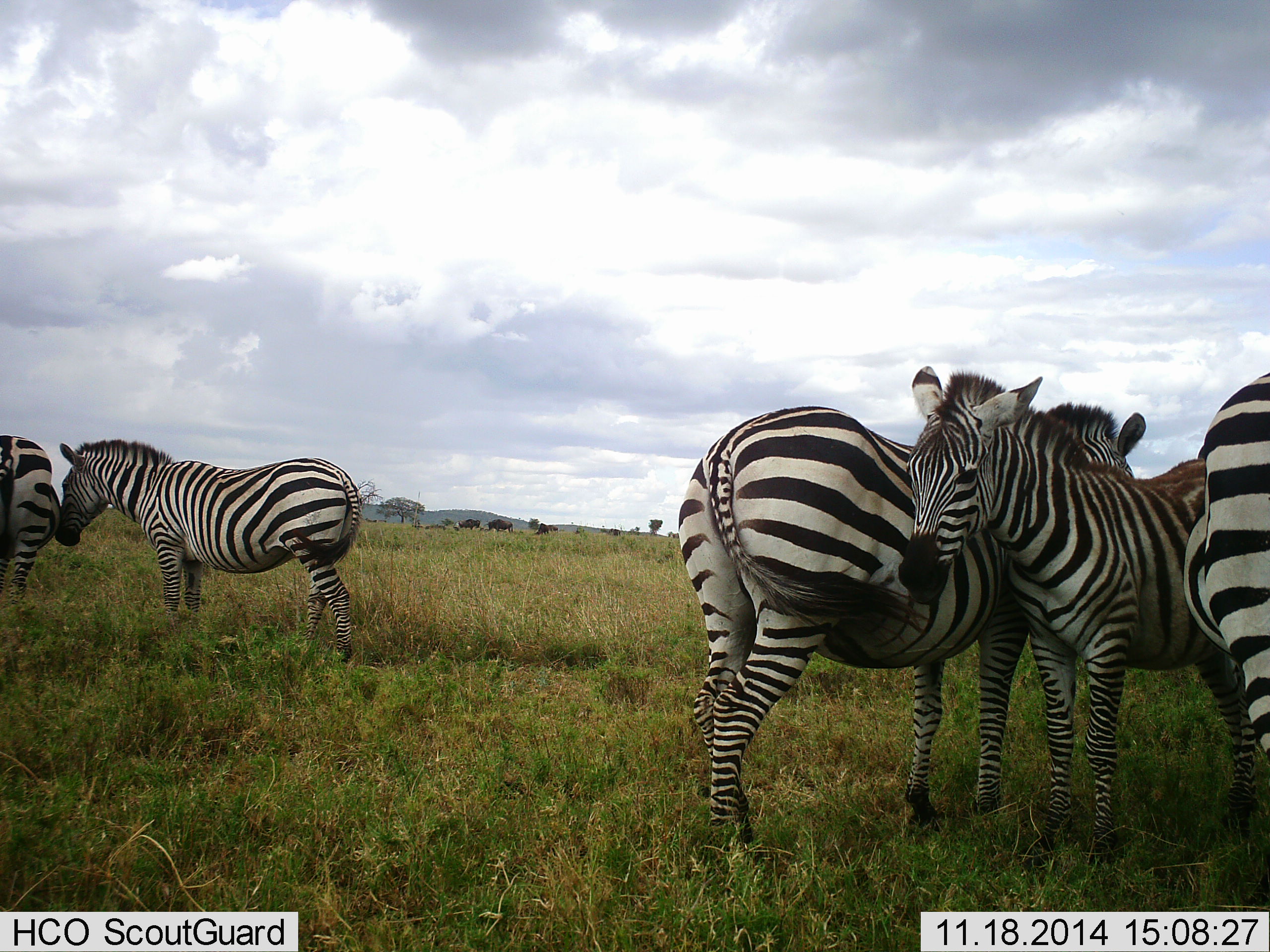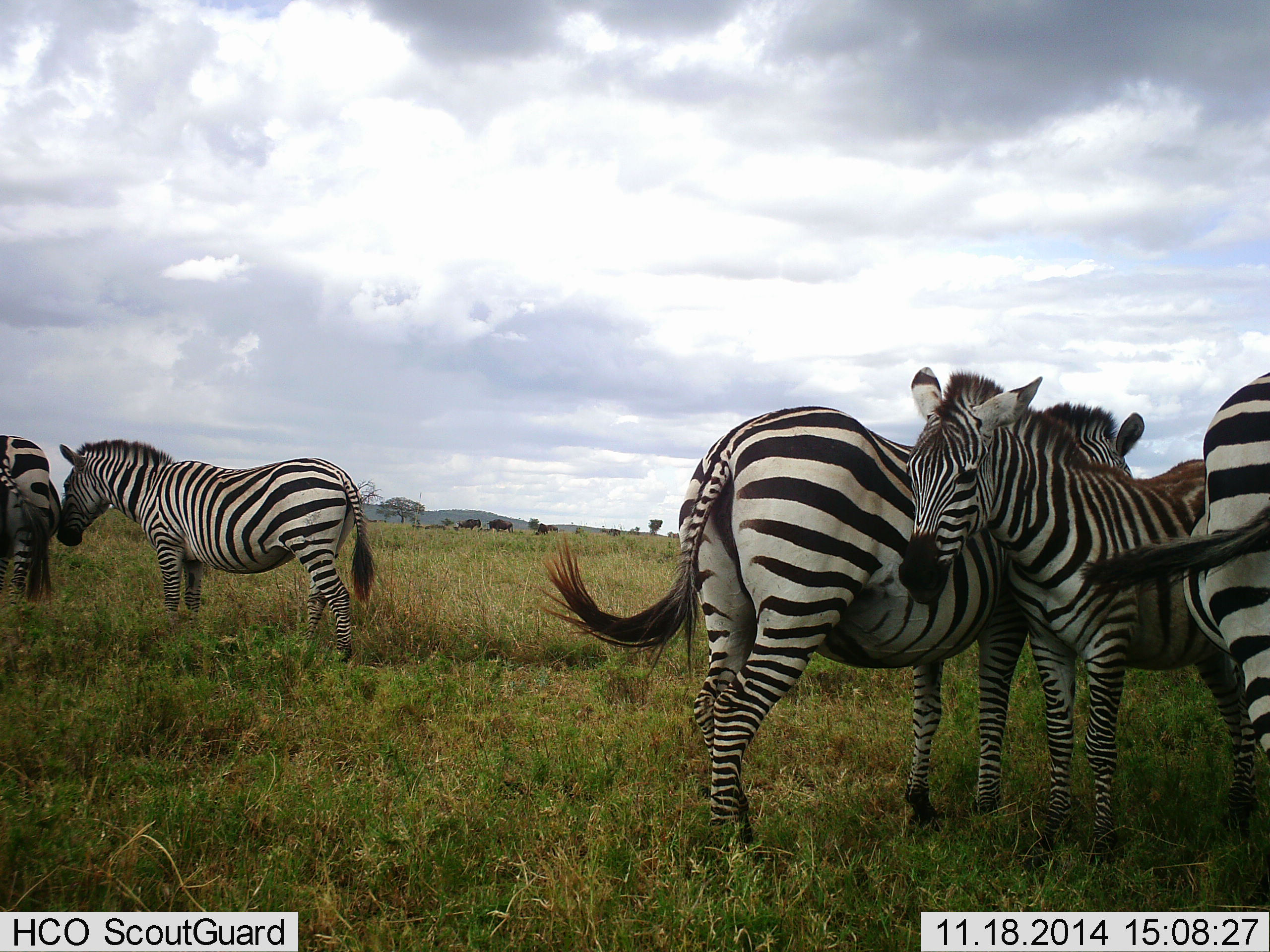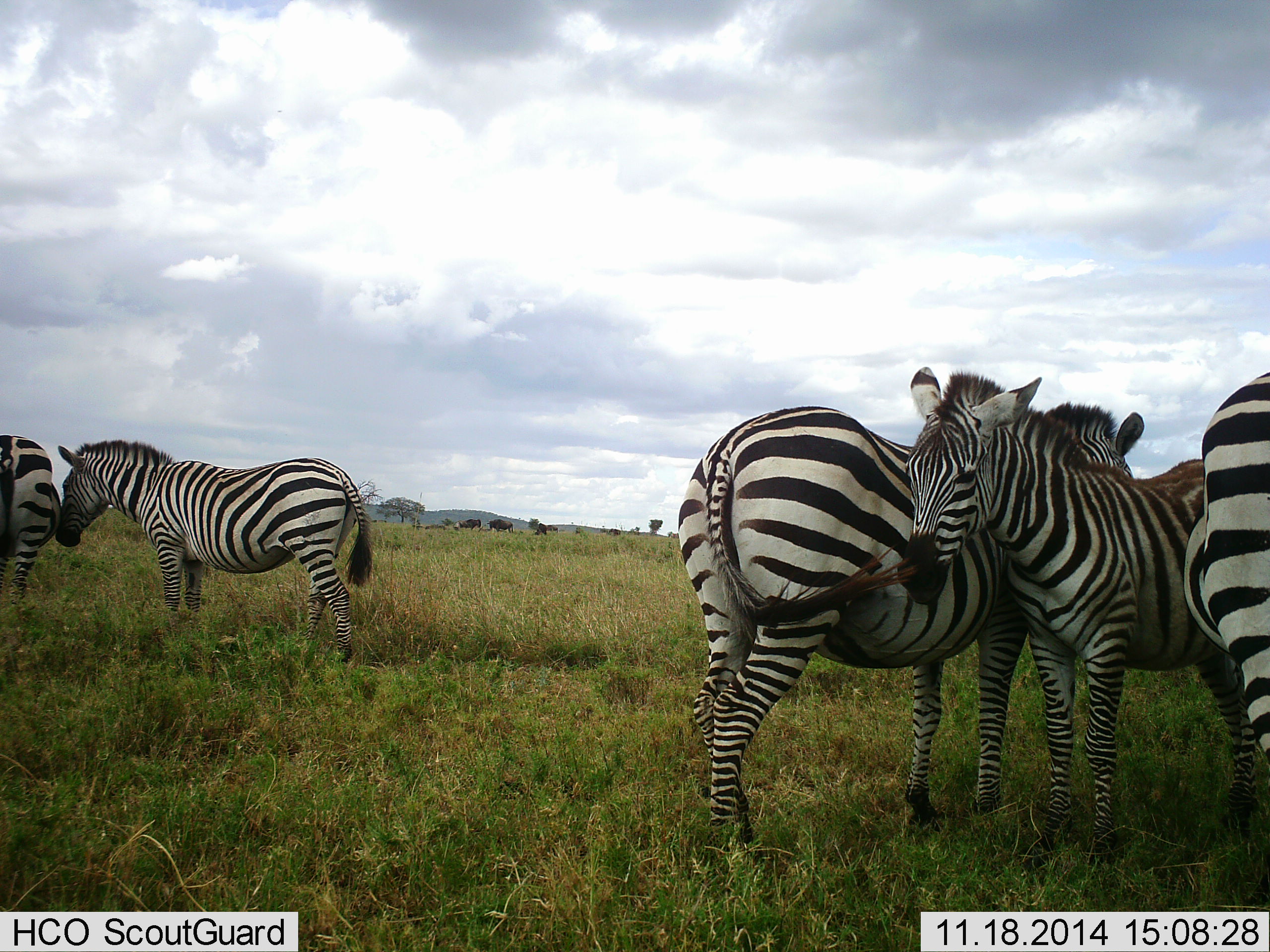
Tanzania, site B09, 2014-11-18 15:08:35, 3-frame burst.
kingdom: Animalia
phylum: Chordata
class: Mammalia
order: Perissodactyla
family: Equidae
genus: Equus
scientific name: Equus quagga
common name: plains zebra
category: zebra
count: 5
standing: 70%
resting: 30%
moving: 20%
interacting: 50%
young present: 0%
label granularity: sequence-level